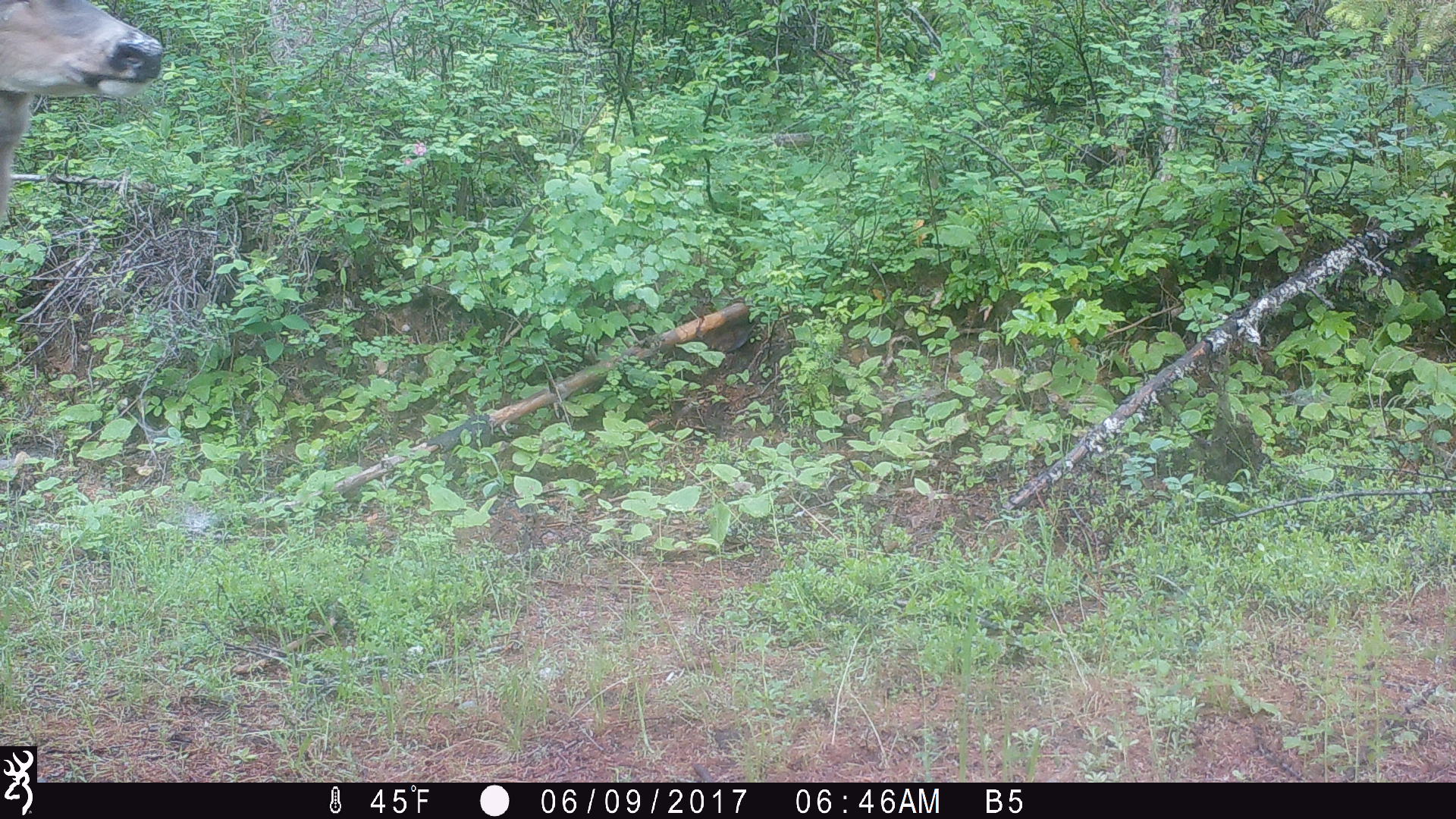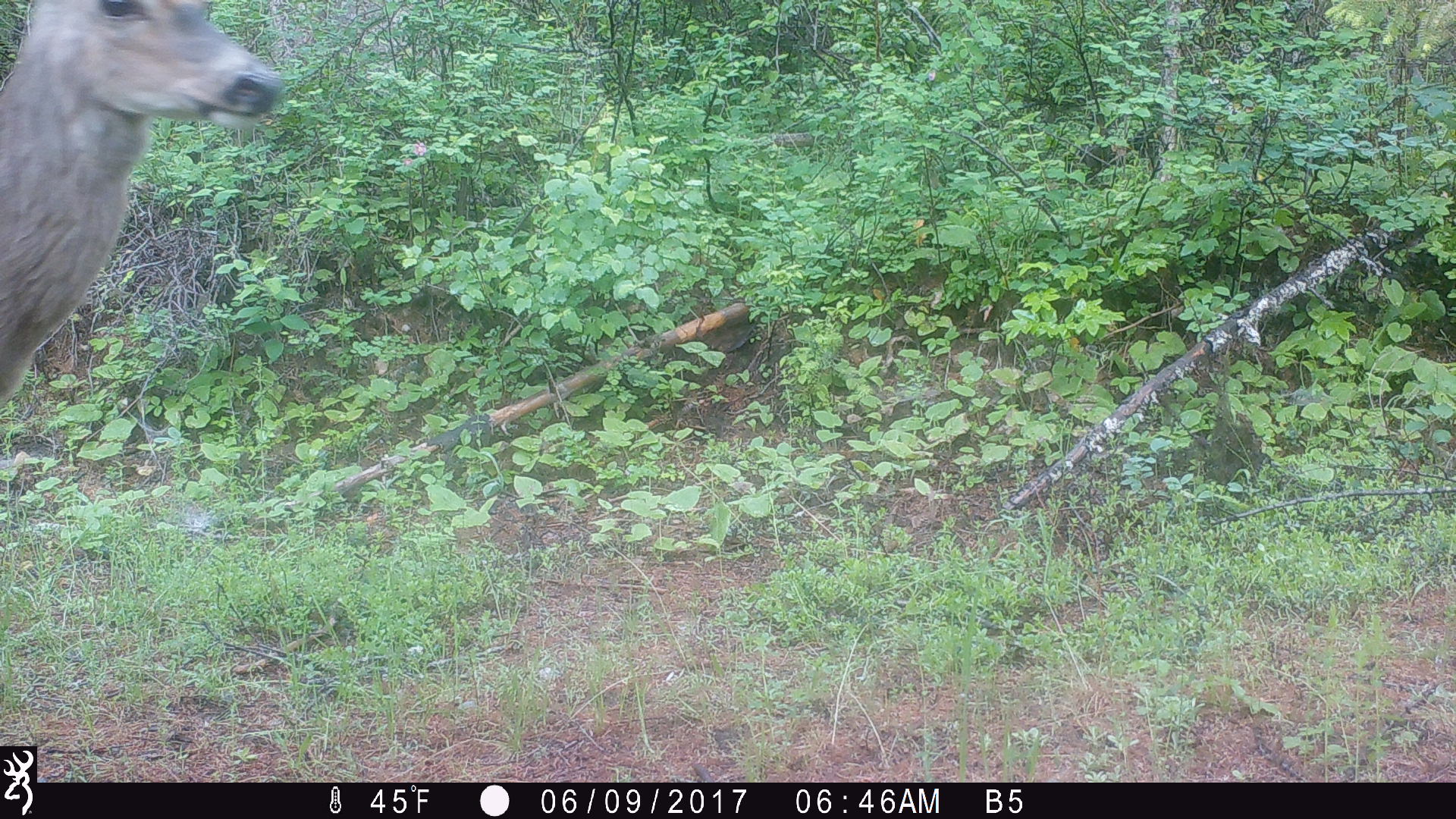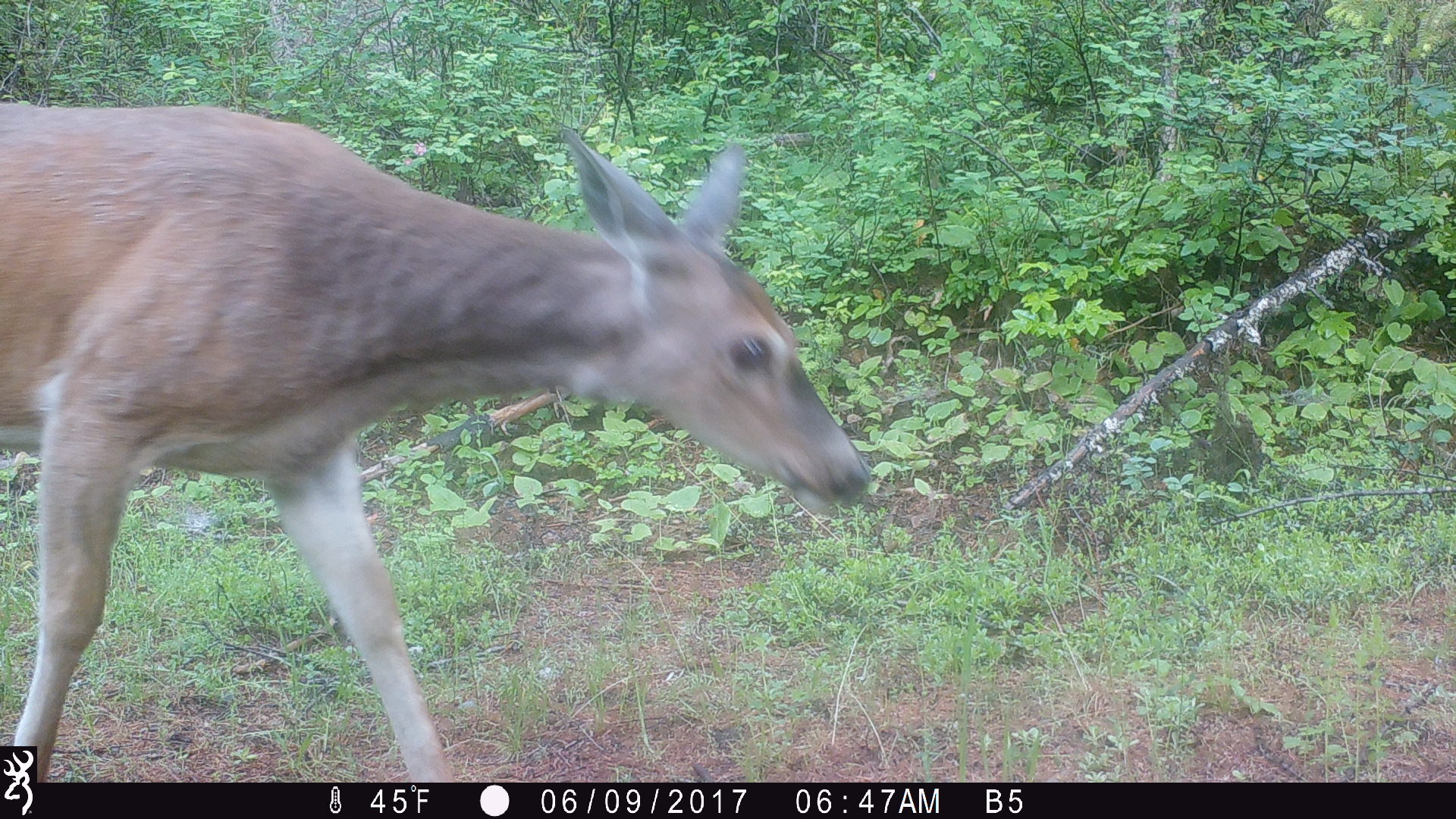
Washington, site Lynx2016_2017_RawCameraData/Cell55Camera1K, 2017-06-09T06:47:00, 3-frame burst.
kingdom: Animalia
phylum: Chordata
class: Mammalia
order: Artiodactyla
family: Cervidae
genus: Odocoileus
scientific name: Odocoileus virginianus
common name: white-tailed deer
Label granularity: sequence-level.